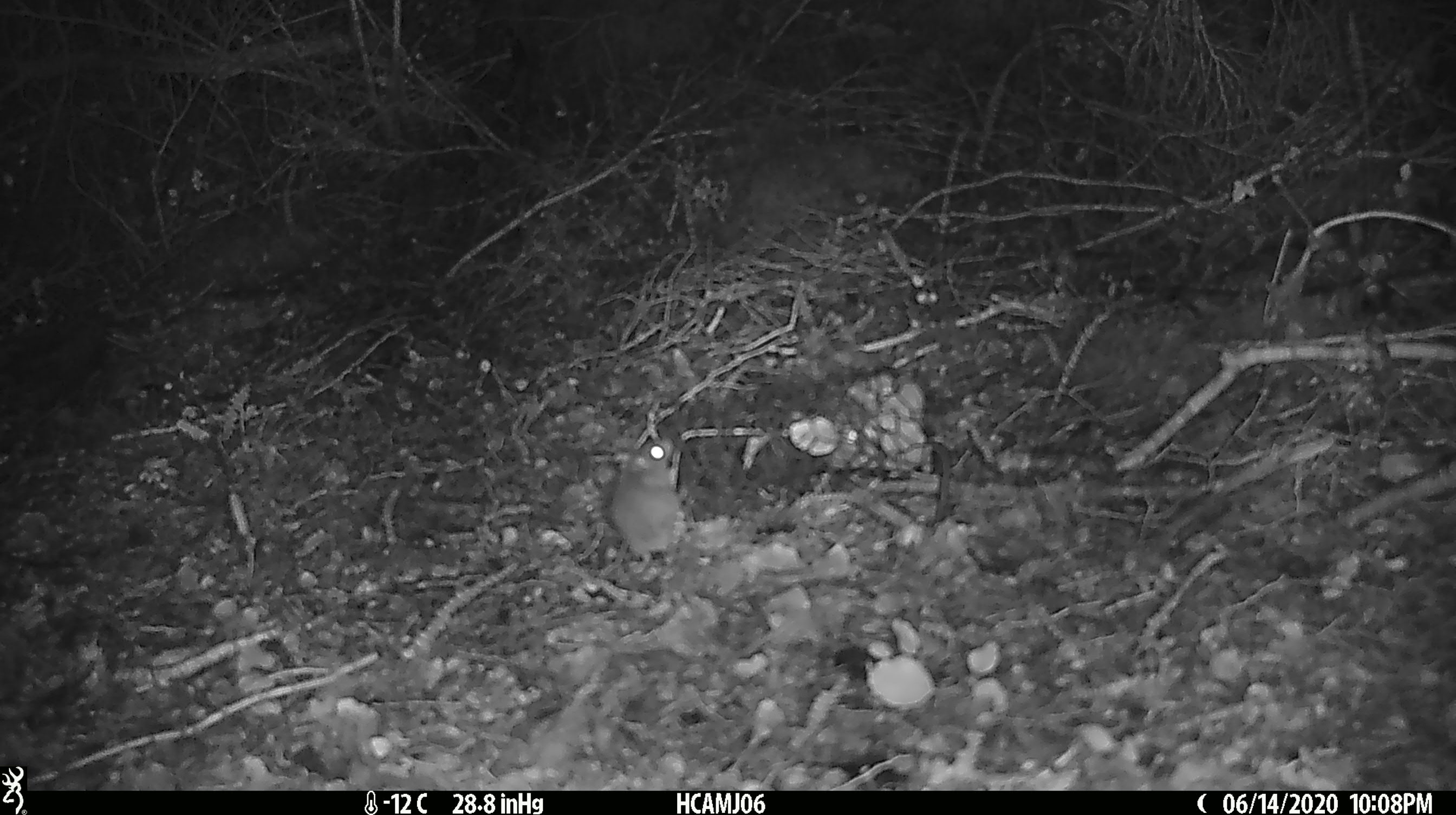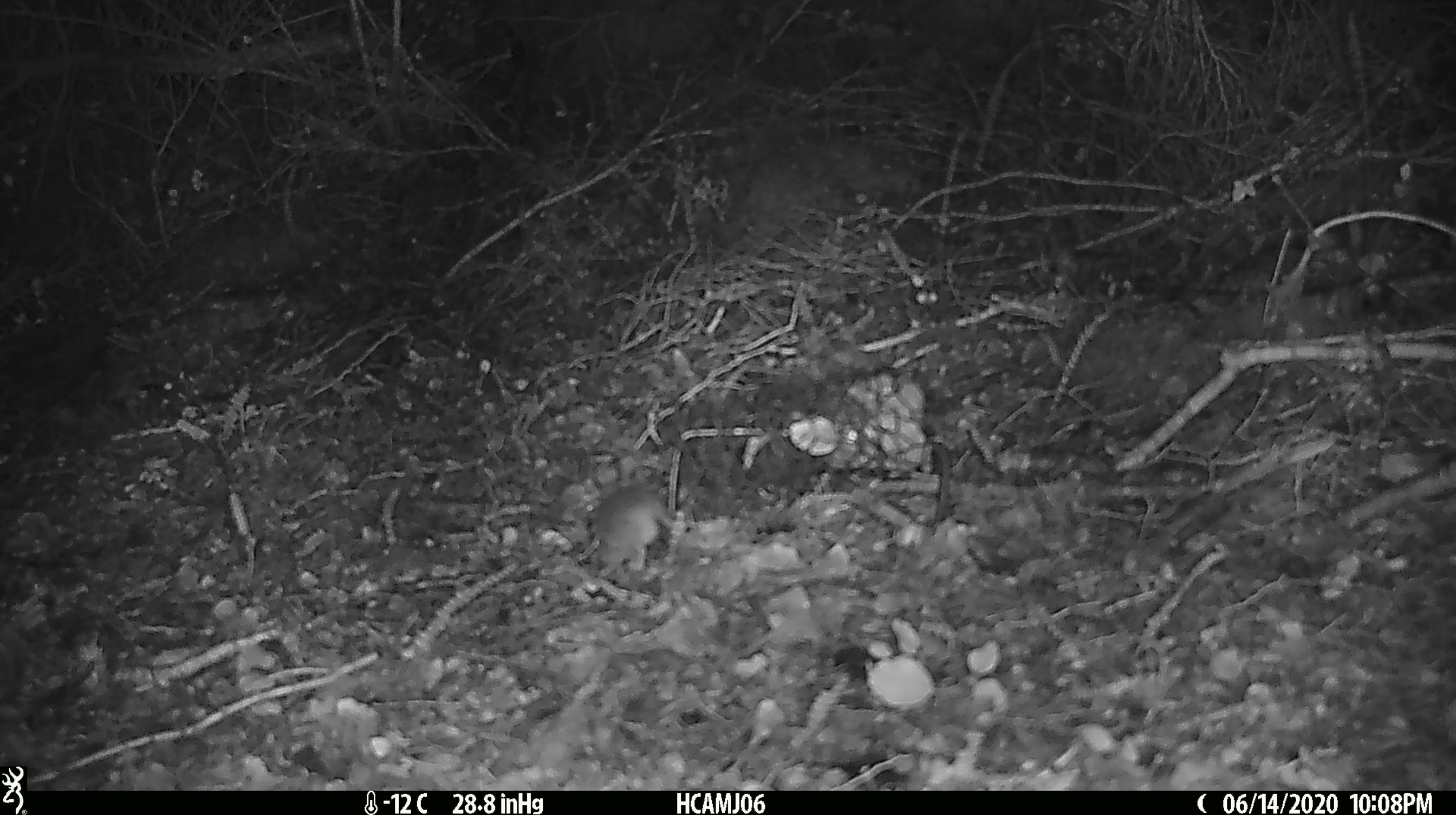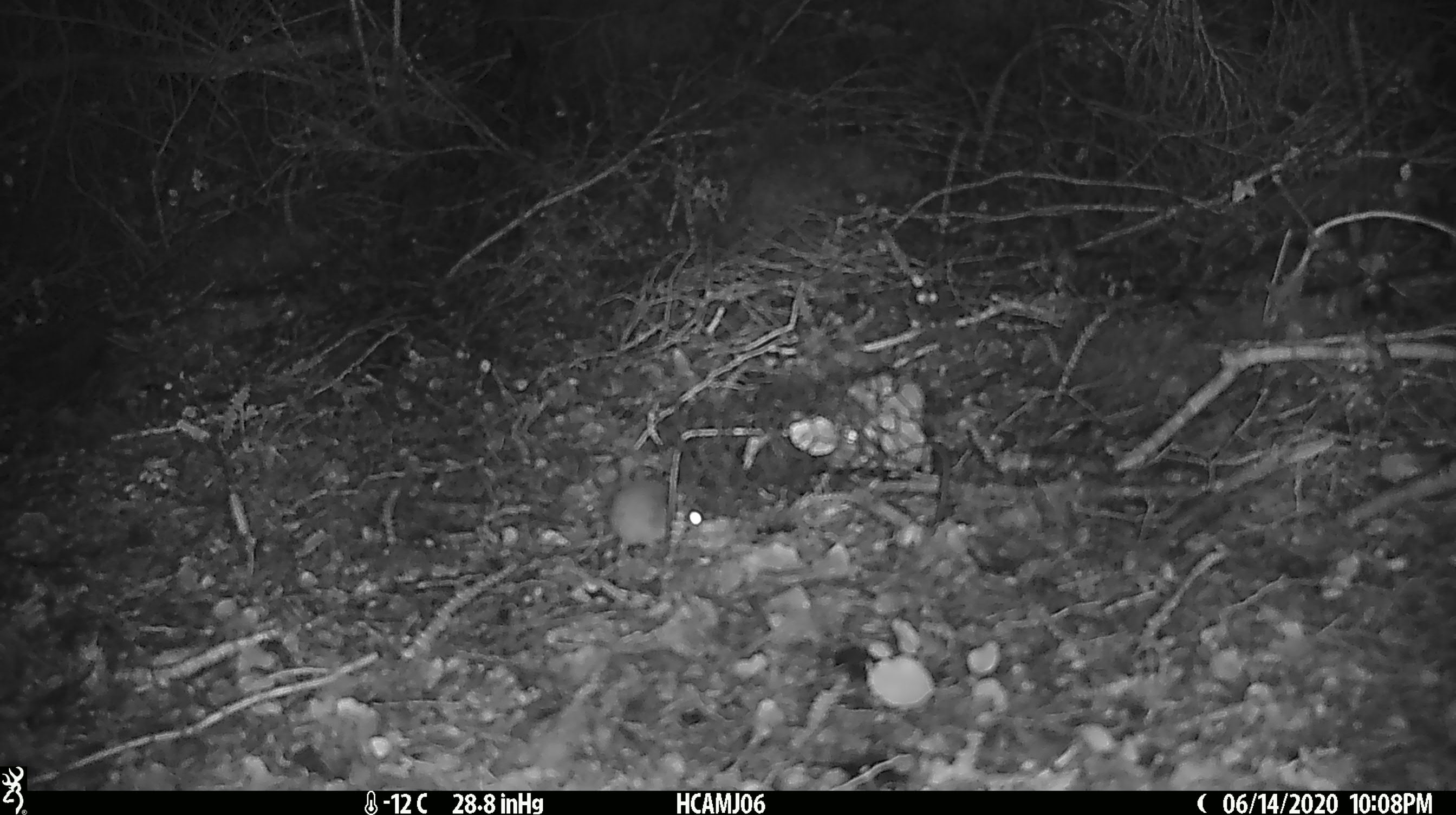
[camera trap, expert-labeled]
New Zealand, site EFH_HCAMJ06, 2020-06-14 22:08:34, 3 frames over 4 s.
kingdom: Animalia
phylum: Chordata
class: Mammalia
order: Rodentia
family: Muridae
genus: Mus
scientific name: Mus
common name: mouse